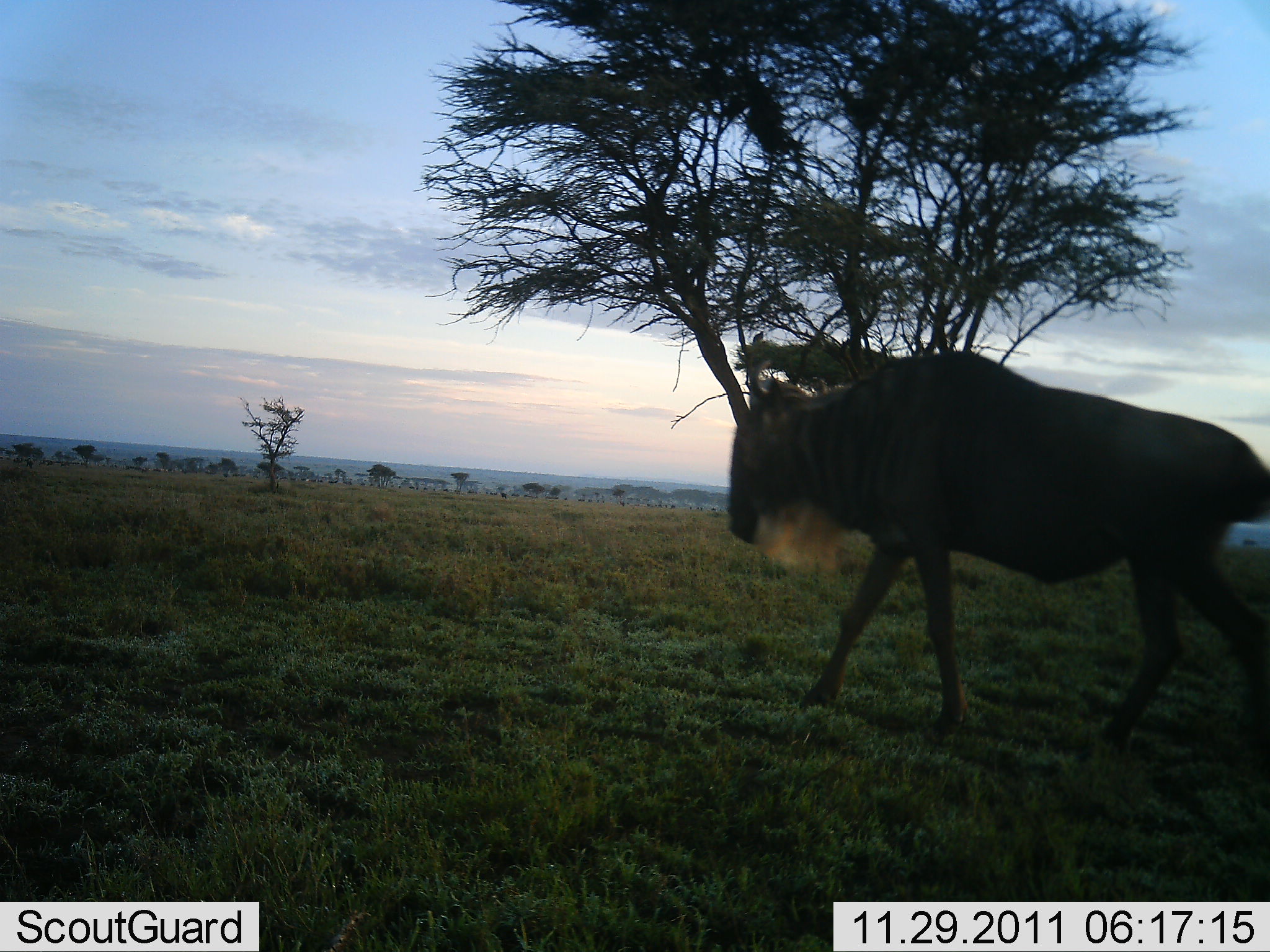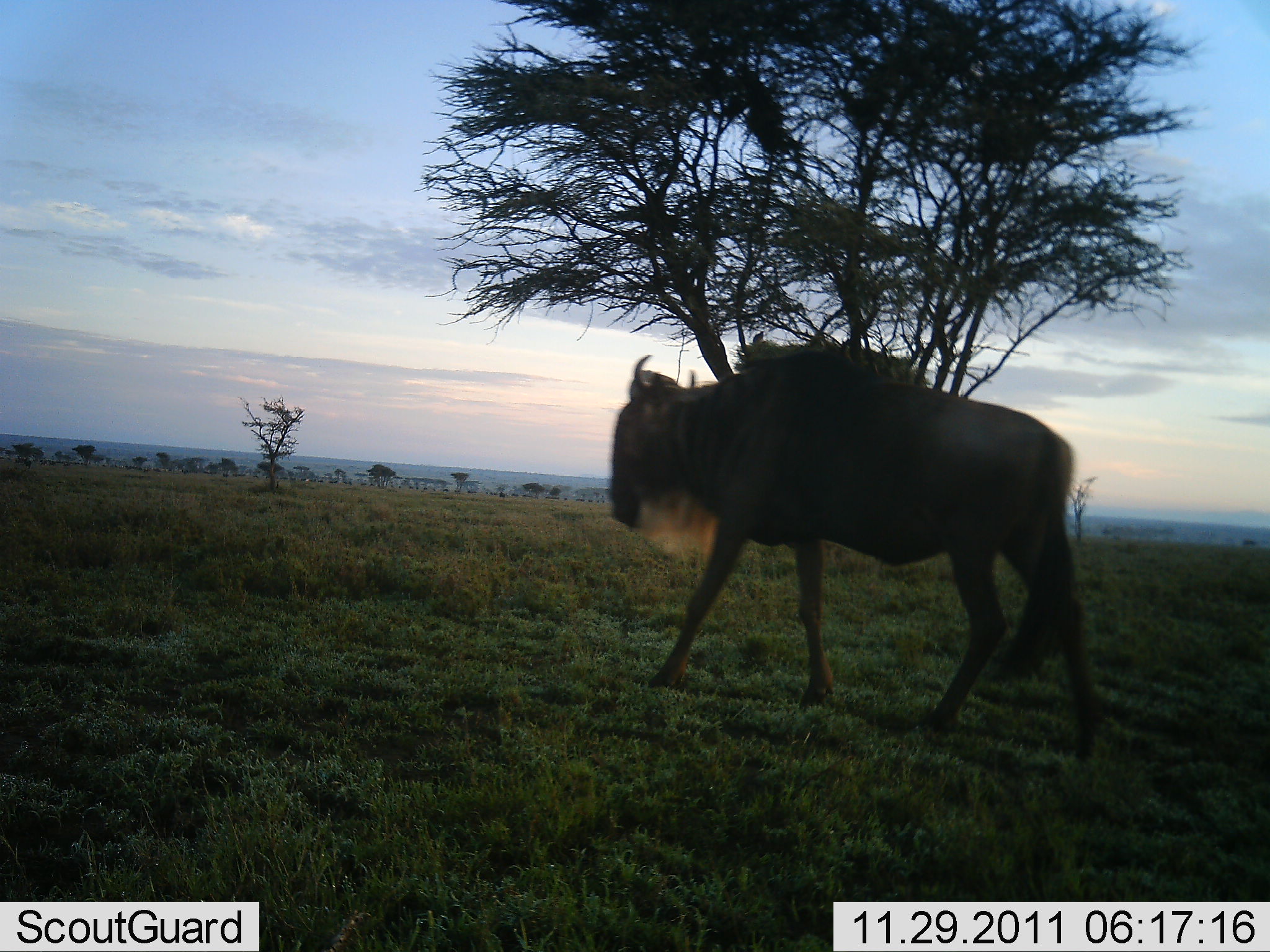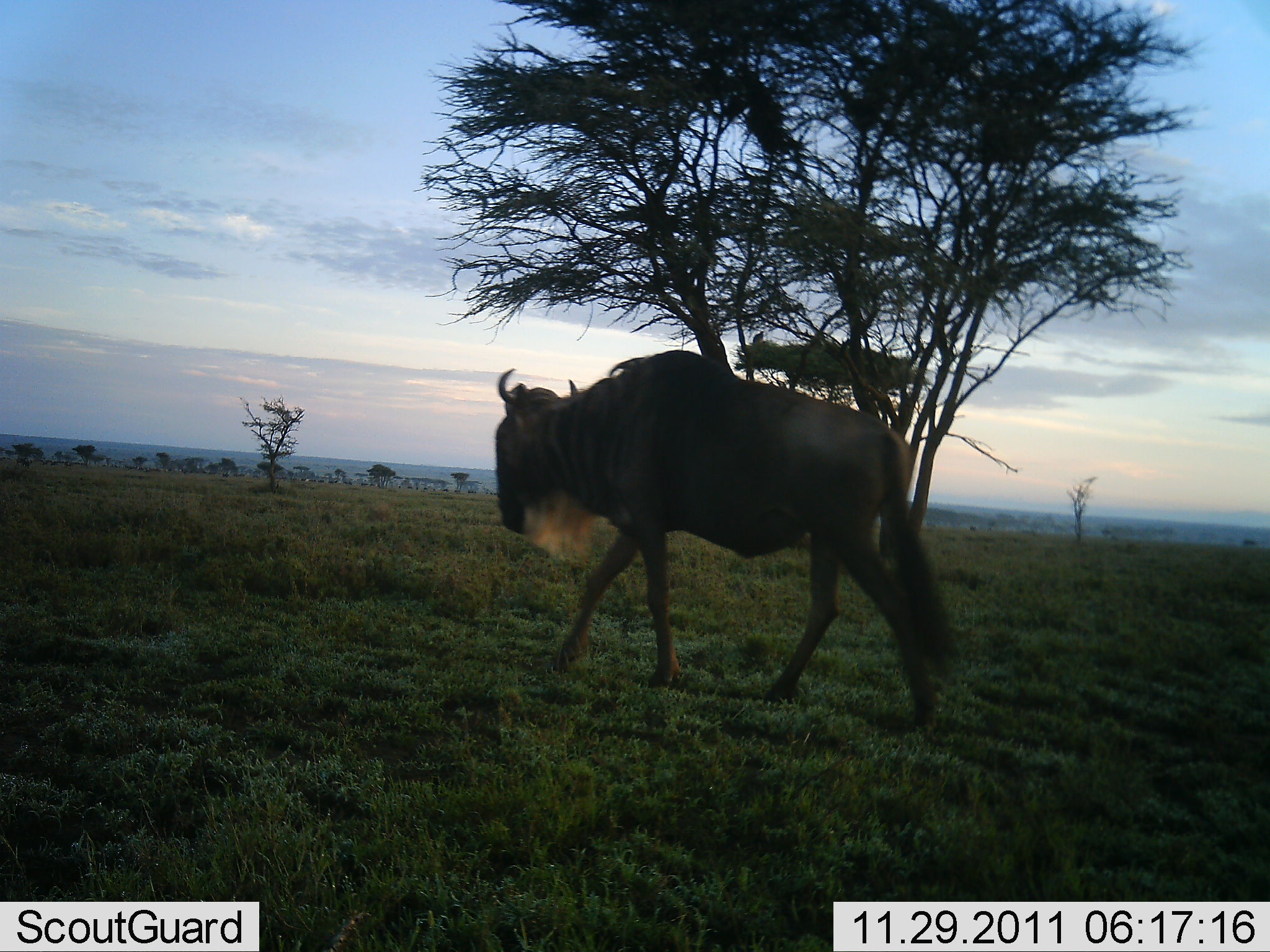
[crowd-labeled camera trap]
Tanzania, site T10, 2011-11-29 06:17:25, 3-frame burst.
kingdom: Animalia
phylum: Chordata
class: Mammalia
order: Artiodactyla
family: Bovidae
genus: Connochaetes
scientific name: Connochaetes taurinus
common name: blue wildebeest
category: wildebeest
Wildebeest (blue wildebeest) (Connochaetes taurinus), count 1. Behavior (volunteer vote fractions): standing 8%, resting 0%, moving 85%, interacting 0%. Young present (vote fraction): 0%. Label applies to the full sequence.